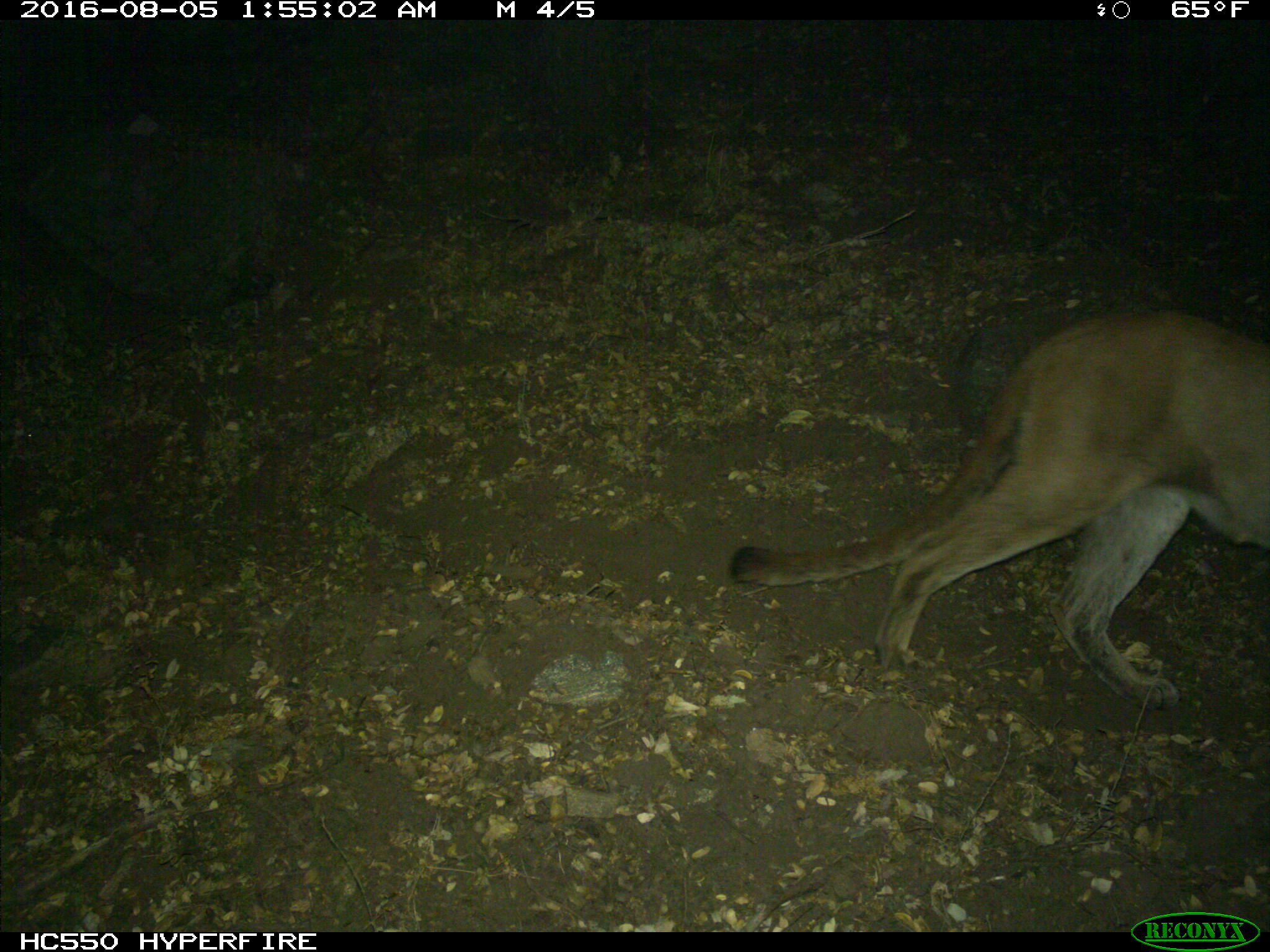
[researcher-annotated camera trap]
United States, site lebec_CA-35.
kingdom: Animalia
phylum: Chordata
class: Mammalia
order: Carnivora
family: Felidae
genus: Puma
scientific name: Puma concolor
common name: mountain lion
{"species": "Puma concolor (mountain lion)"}